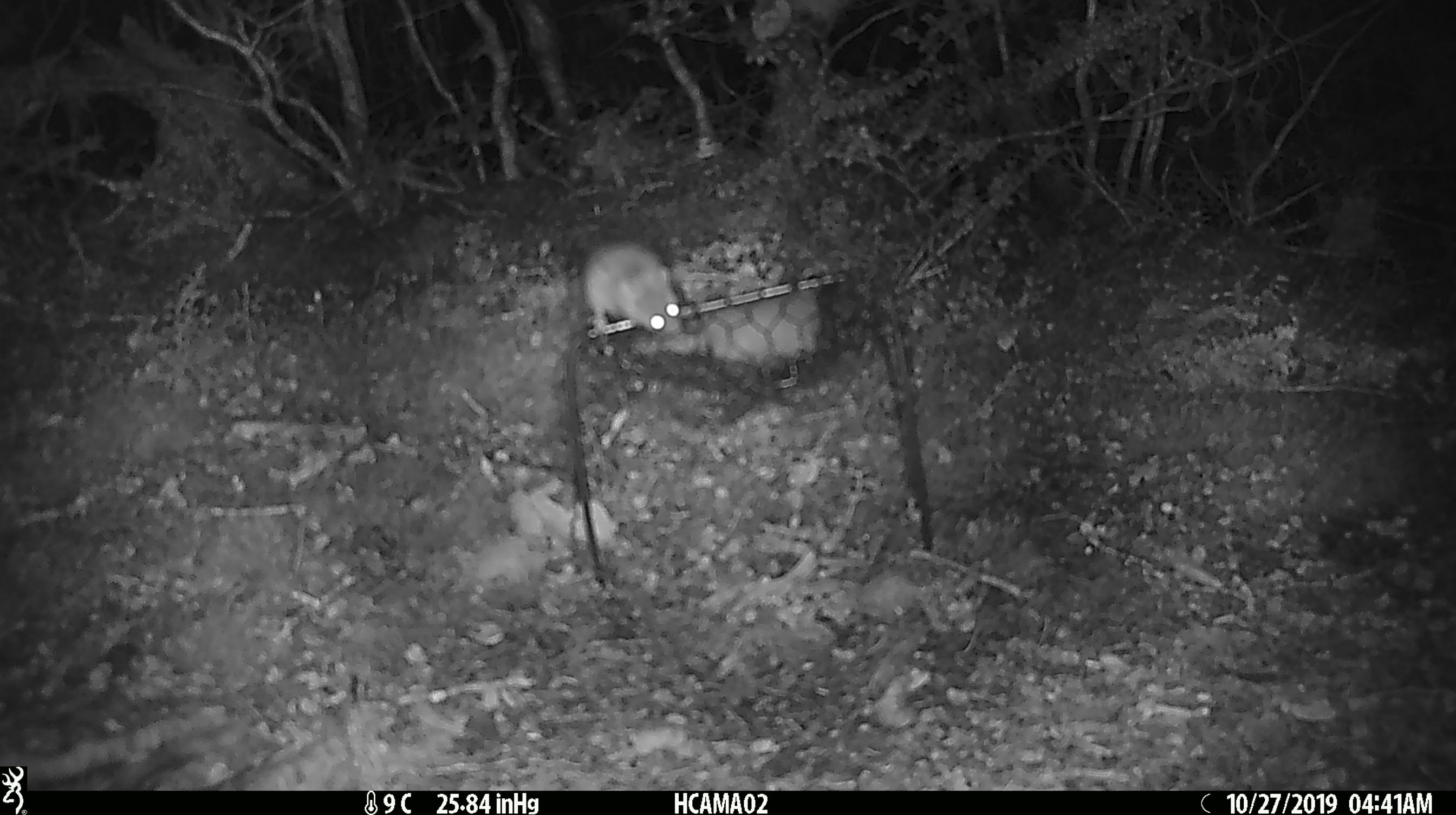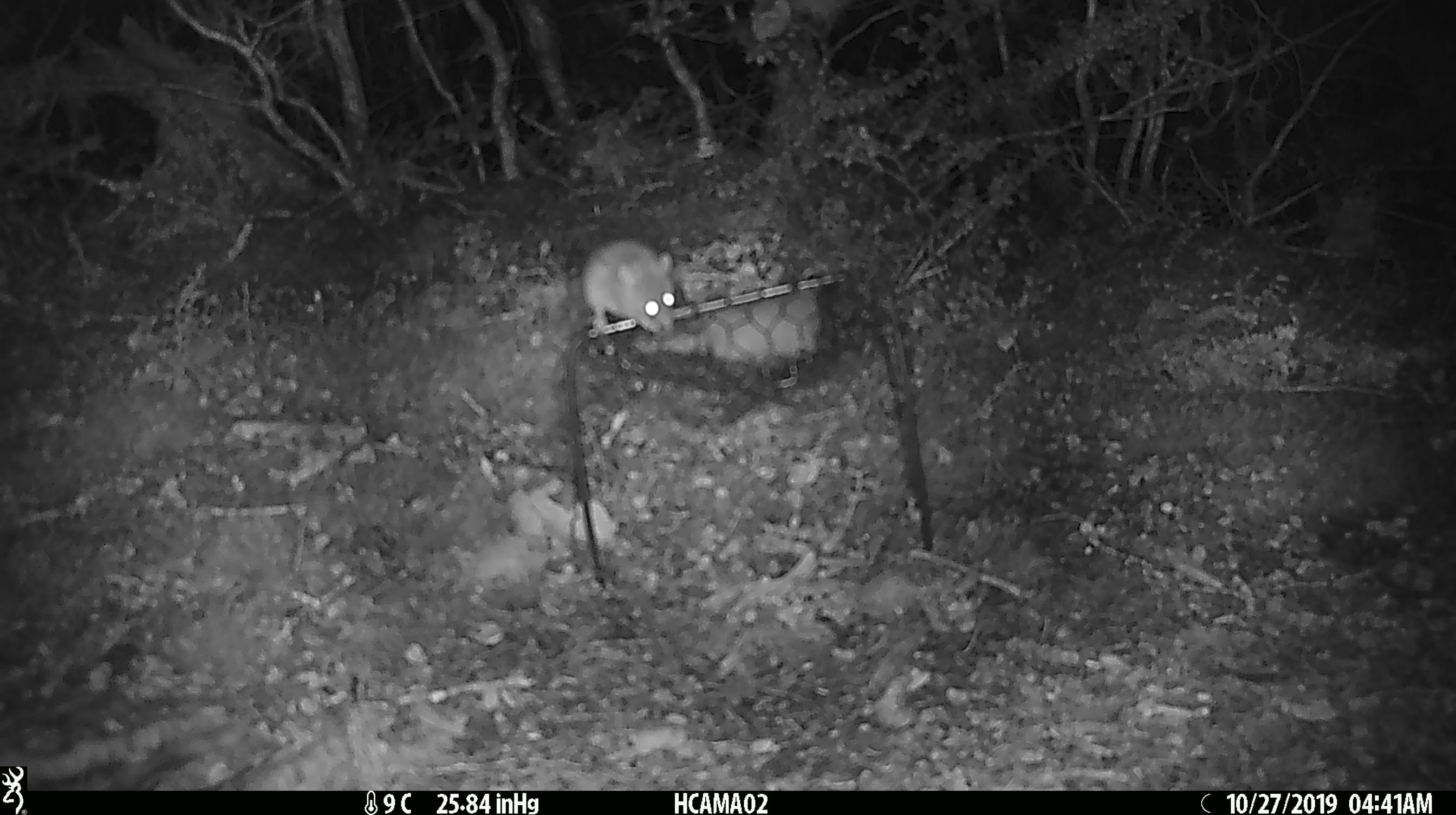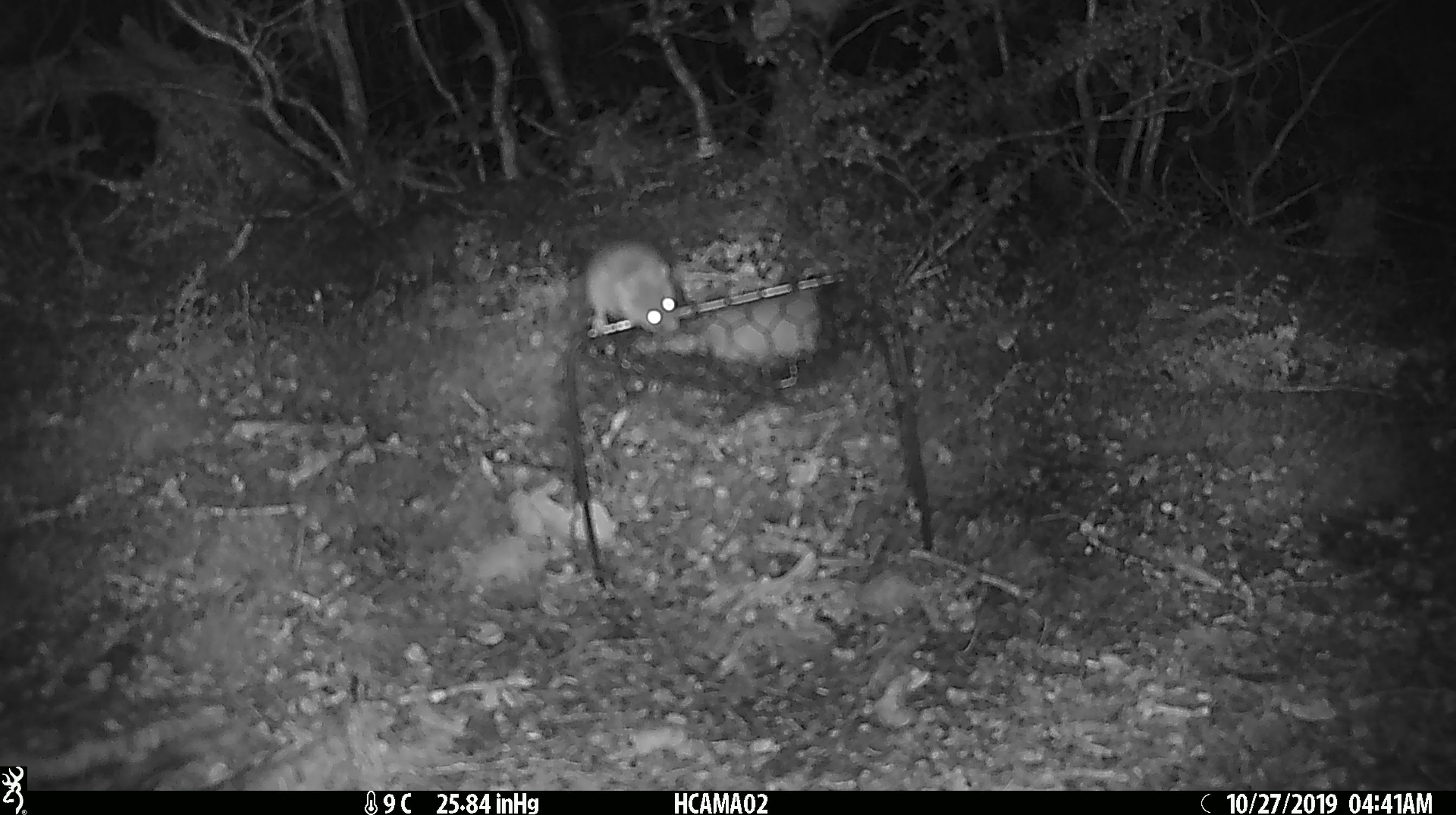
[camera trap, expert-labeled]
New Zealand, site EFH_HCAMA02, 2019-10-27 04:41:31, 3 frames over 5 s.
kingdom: Animalia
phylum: Chordata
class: Mammalia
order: Rodentia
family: Muridae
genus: Mus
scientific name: Mus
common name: mouse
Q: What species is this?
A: Mouse (Mus).